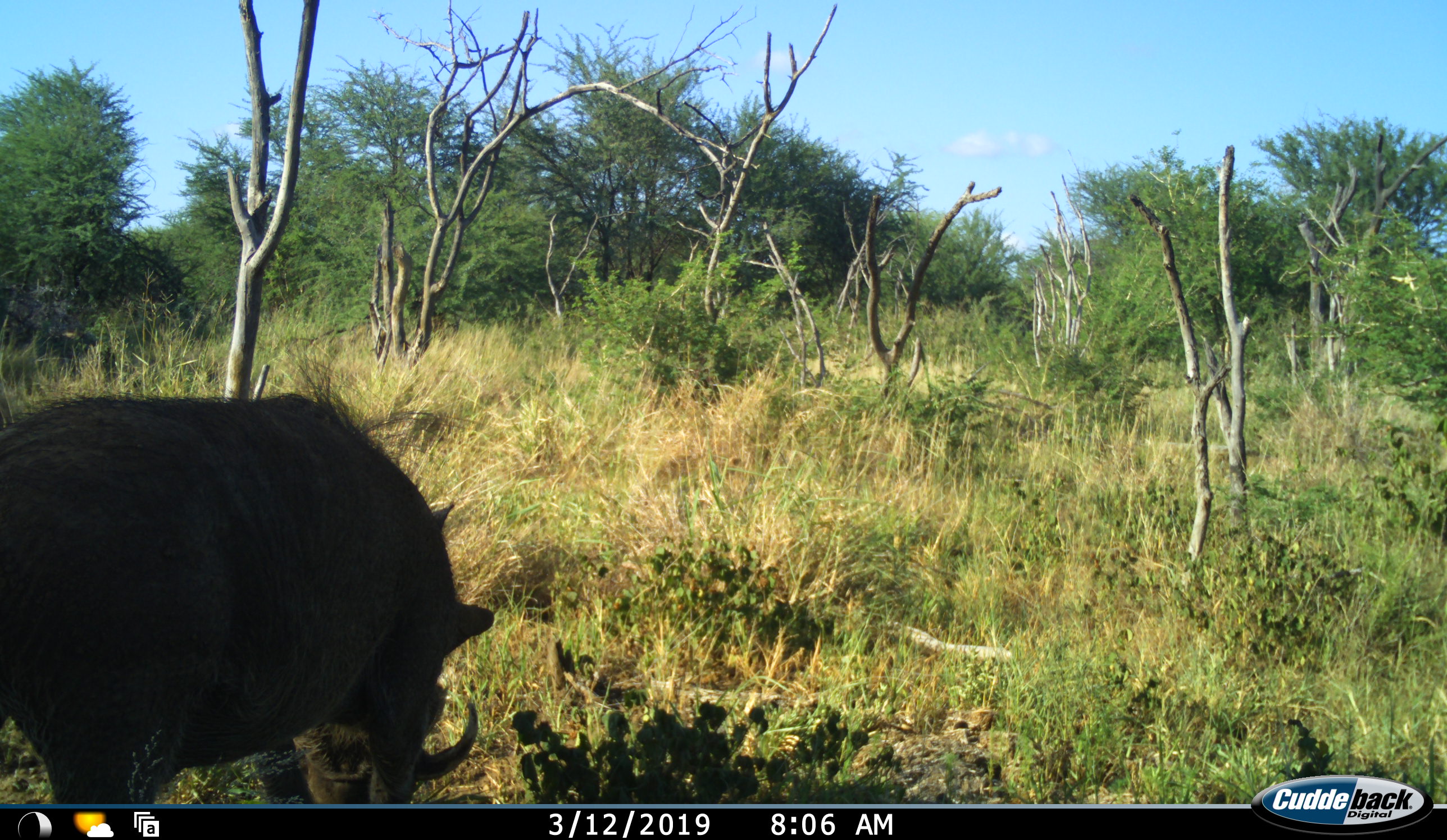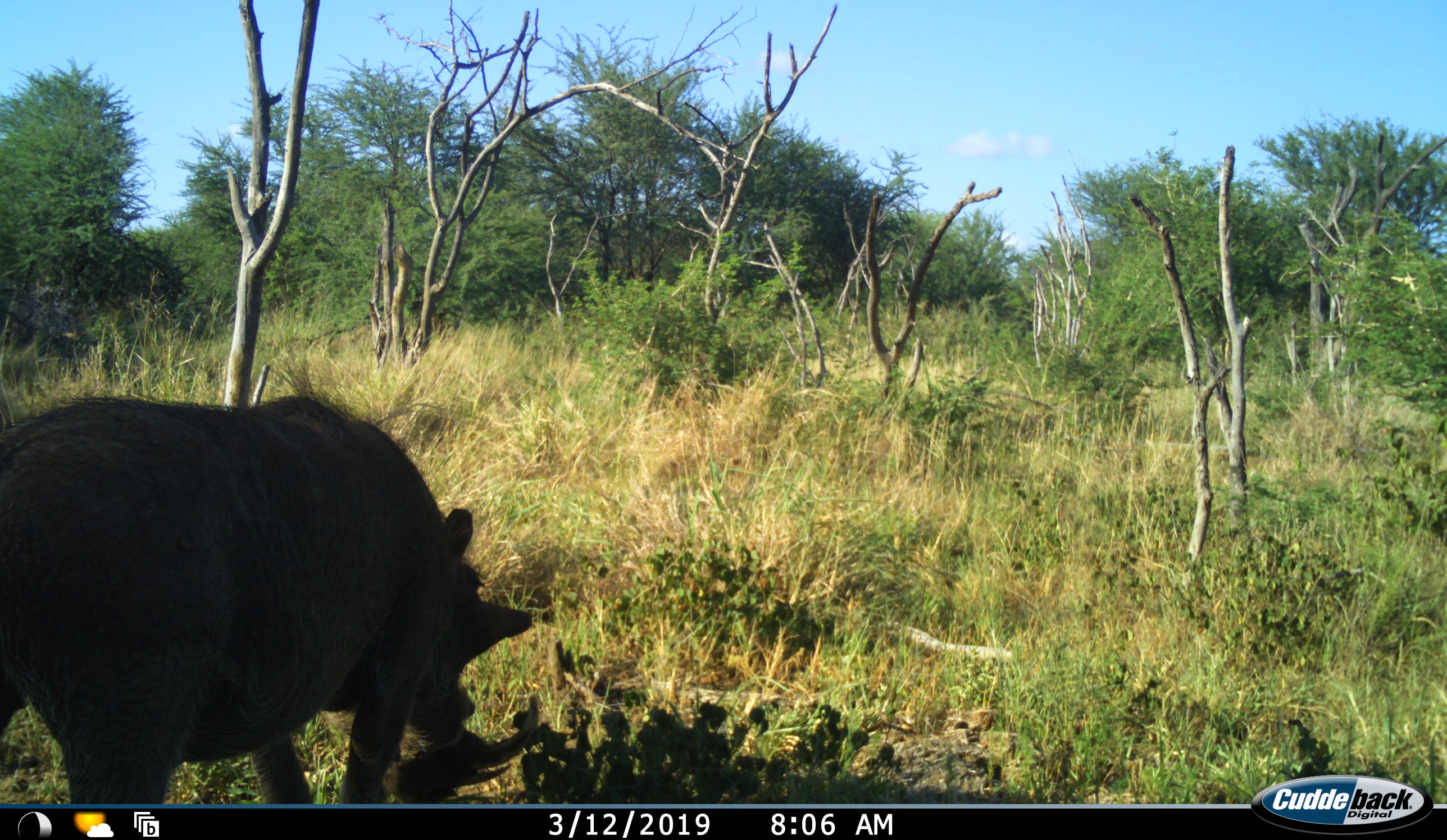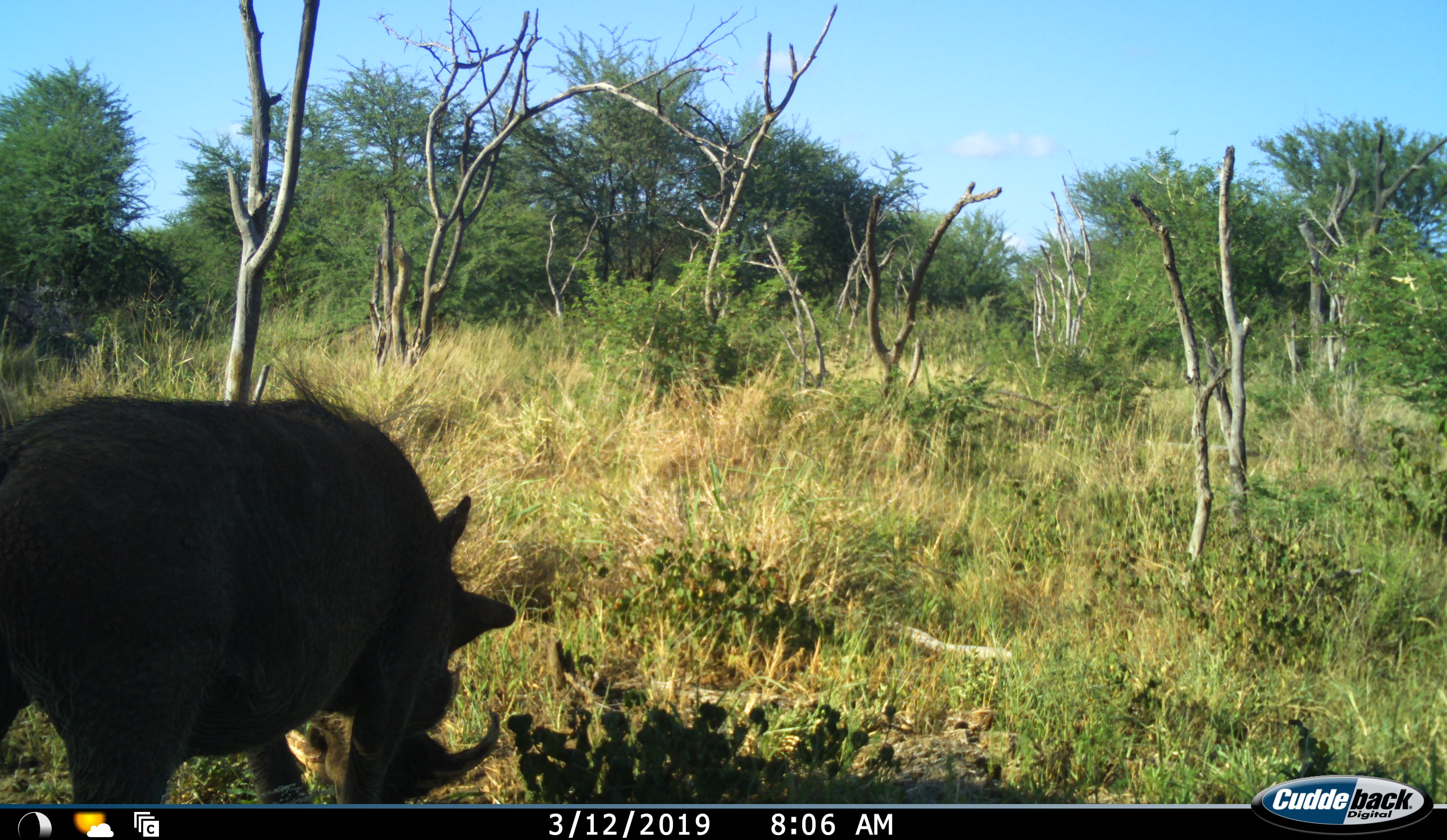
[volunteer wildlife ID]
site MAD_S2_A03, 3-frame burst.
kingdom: Animalia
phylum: Chordata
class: Mammalia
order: Artiodactyla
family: Suidae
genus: Phacochoerus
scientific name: Phacochoerus africanus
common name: warthog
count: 1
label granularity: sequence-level